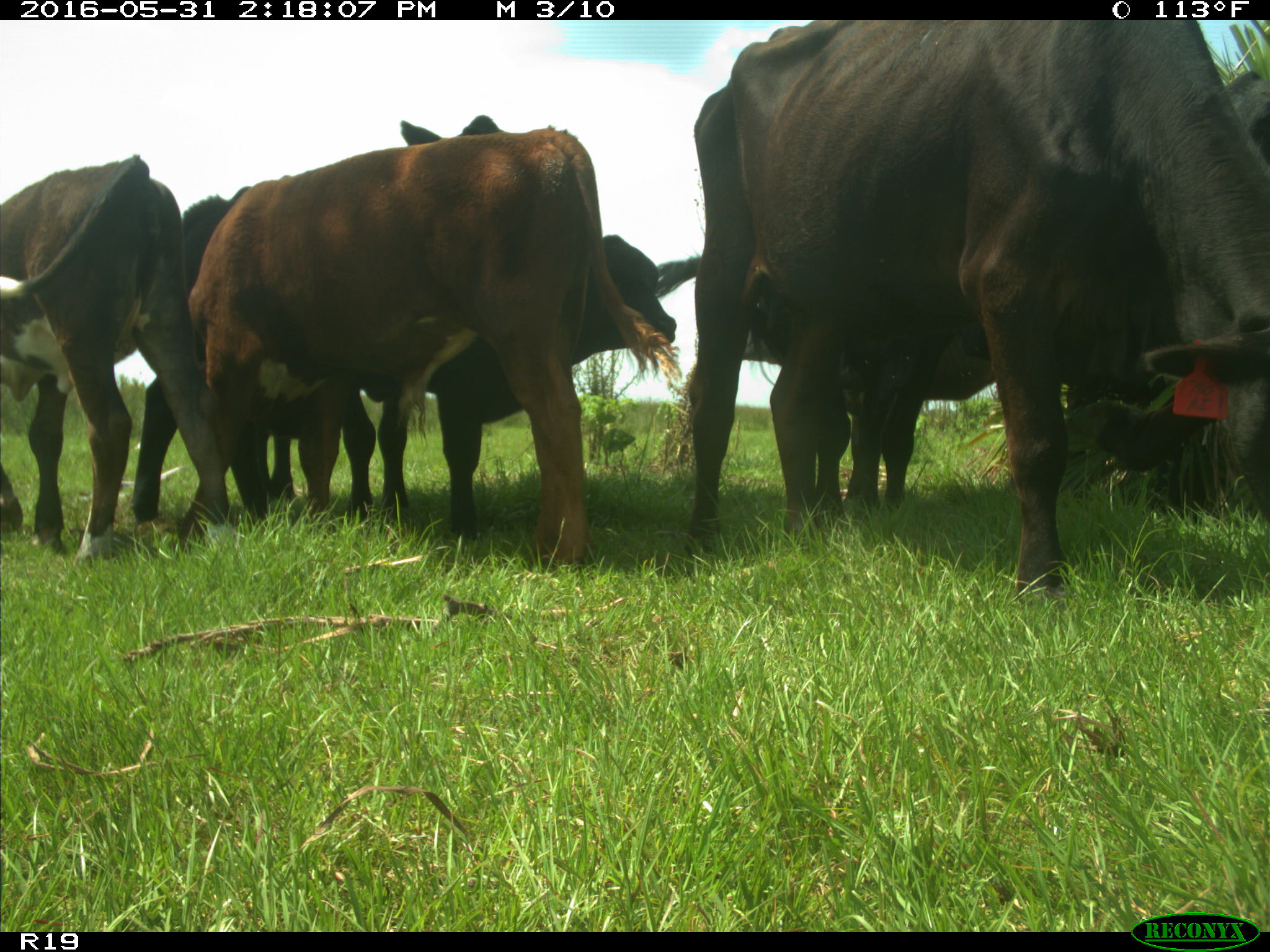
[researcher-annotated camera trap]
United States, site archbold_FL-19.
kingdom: Animalia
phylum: Chordata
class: Mammalia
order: Artiodactyla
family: Bovidae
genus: Bos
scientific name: Bos taurus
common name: domestic cow